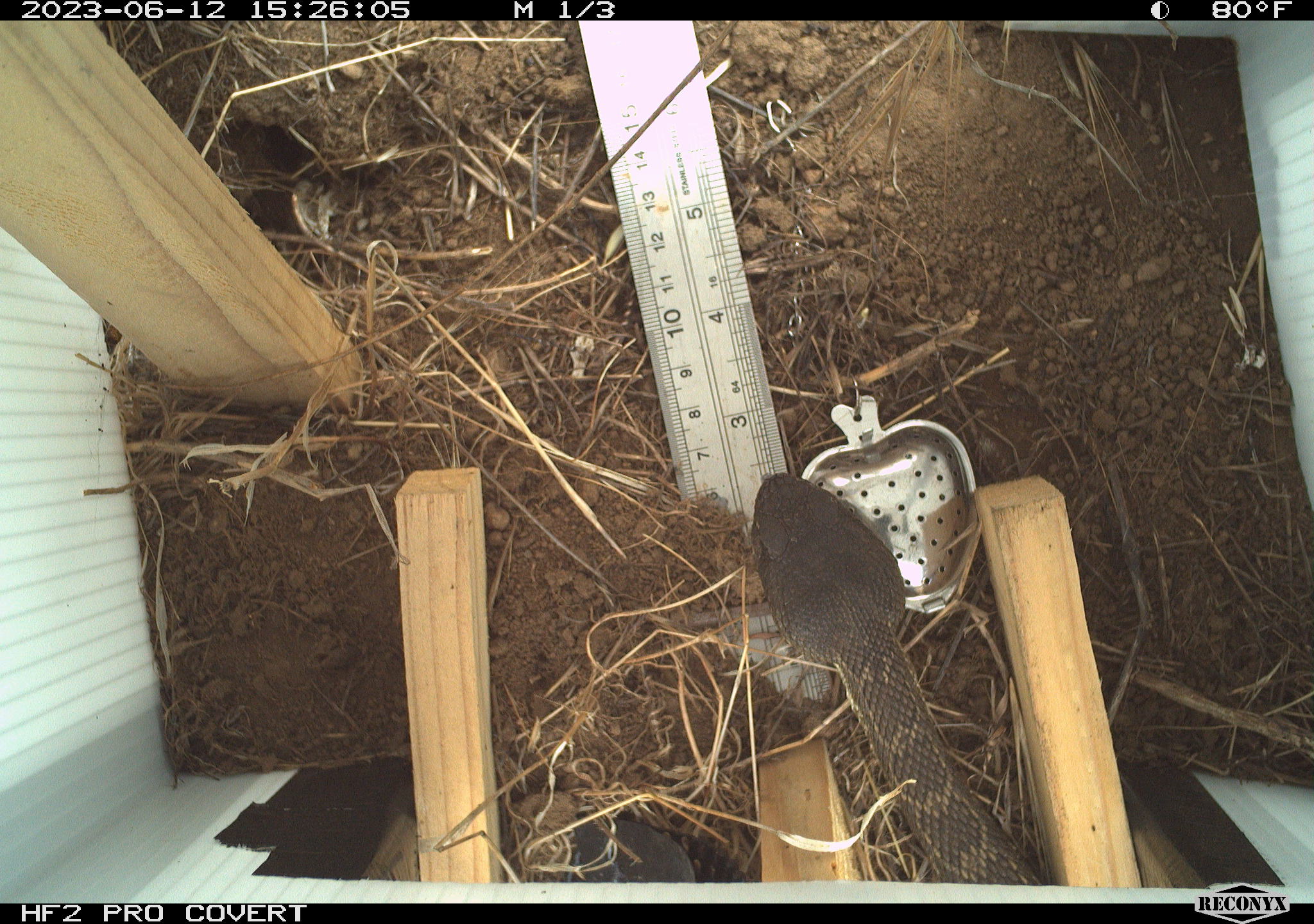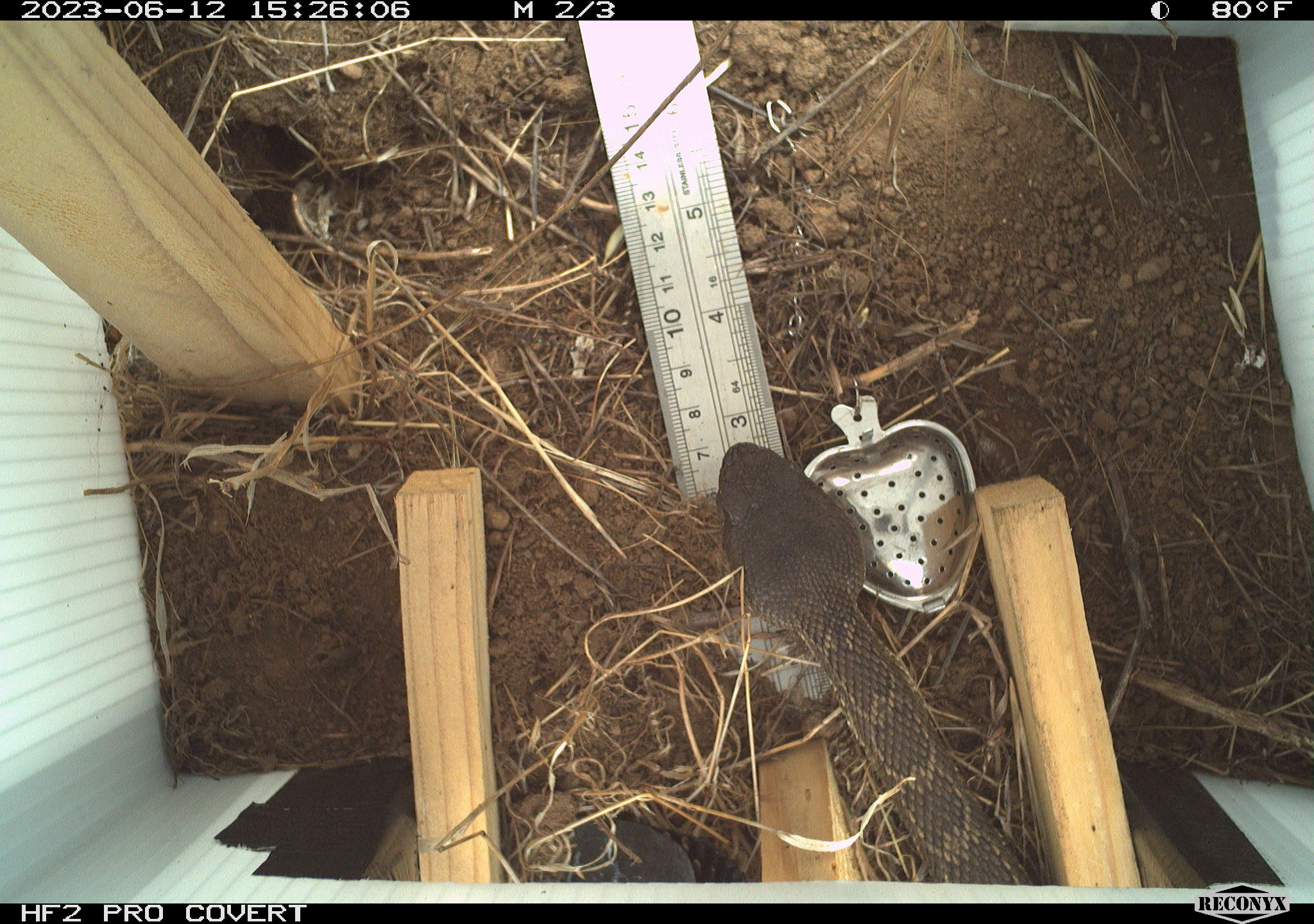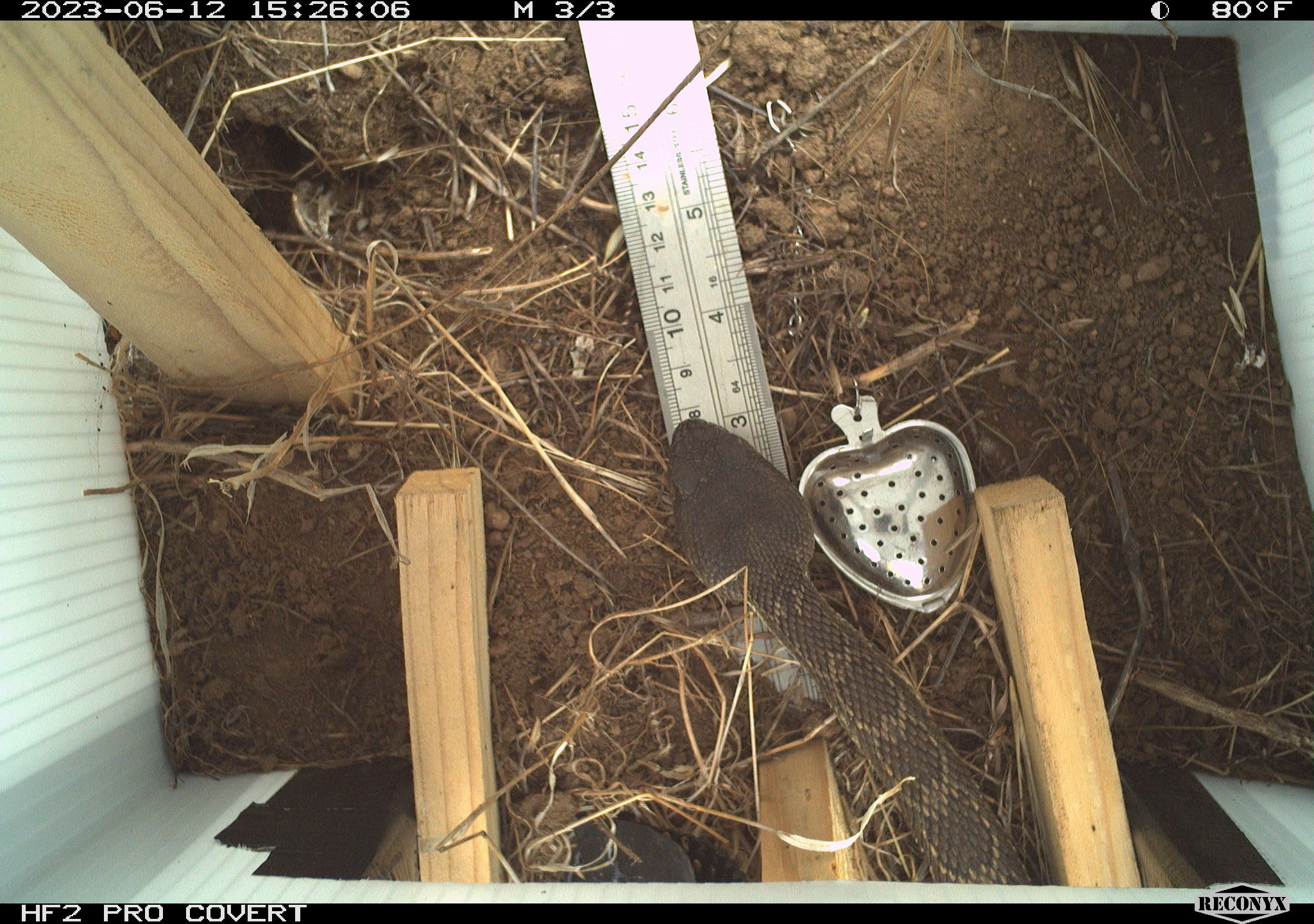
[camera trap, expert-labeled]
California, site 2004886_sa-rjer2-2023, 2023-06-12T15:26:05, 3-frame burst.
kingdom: Animalia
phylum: Chordata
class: Reptilia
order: Squamata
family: Viperidae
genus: Crotalus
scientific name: Crotalus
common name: rattlers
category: crotalus species